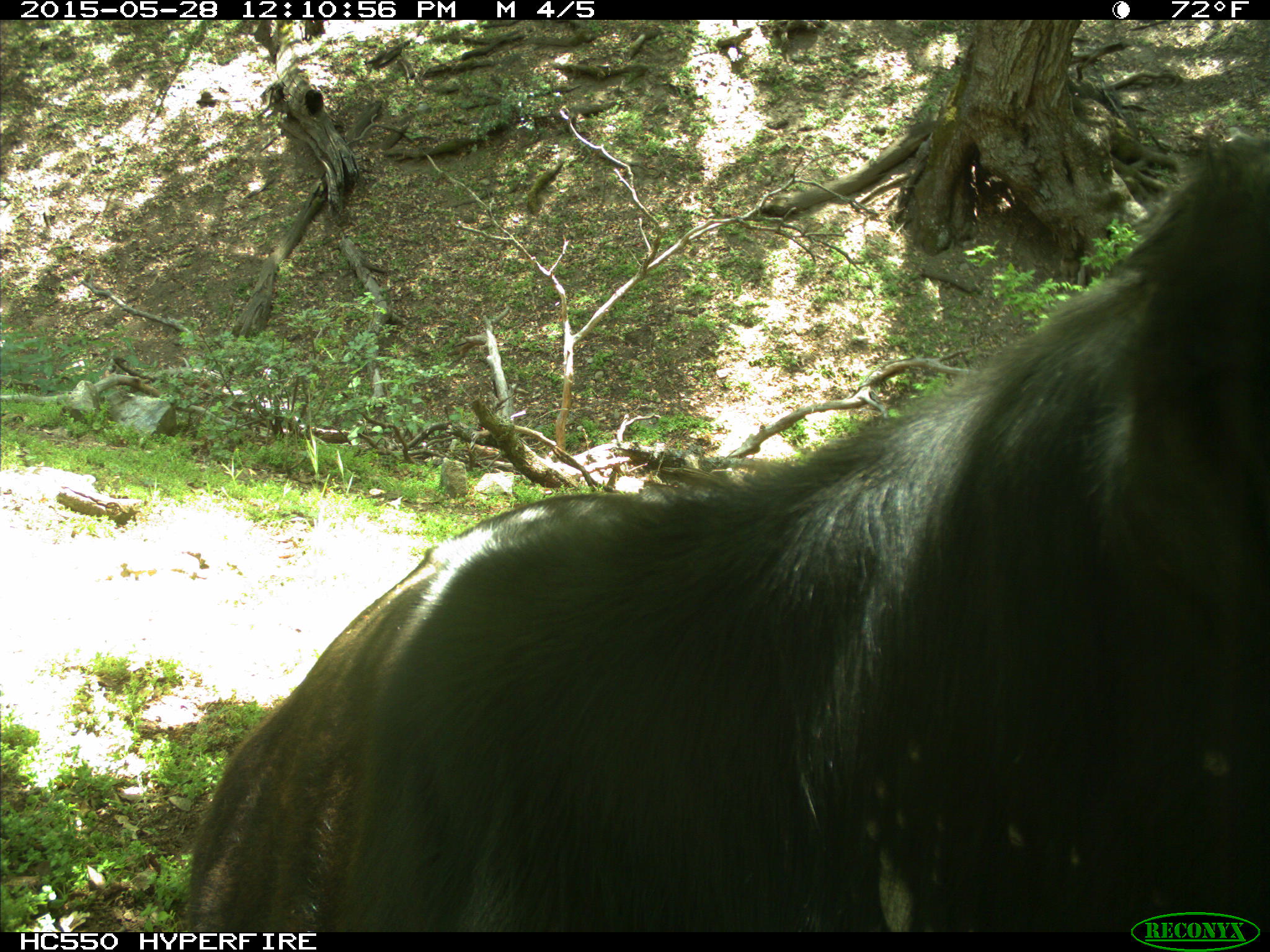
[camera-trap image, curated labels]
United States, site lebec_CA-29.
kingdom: Animalia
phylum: Chordata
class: Mammalia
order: Artiodactyla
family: Bovidae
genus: Bos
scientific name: Bos taurus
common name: domestic cow